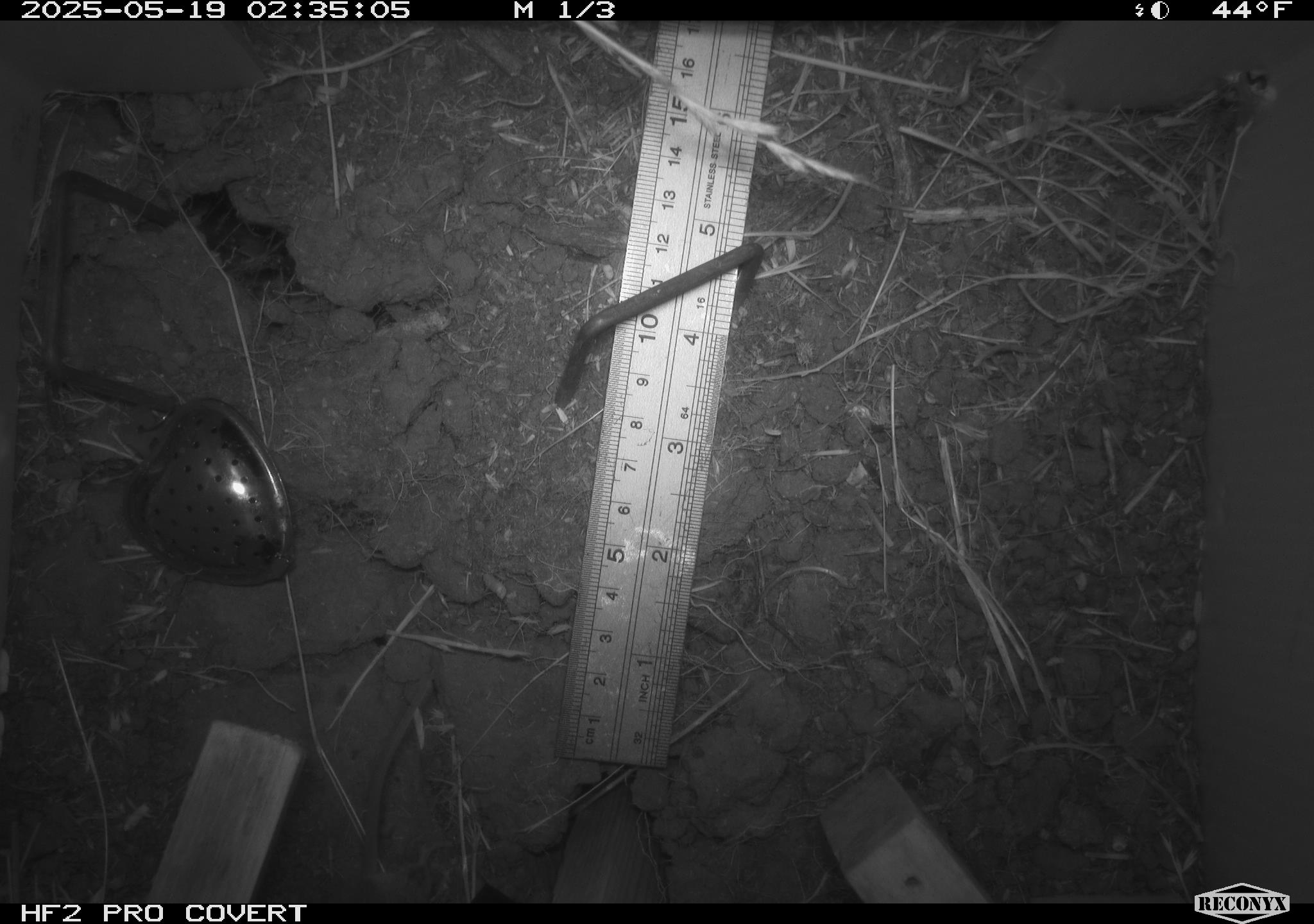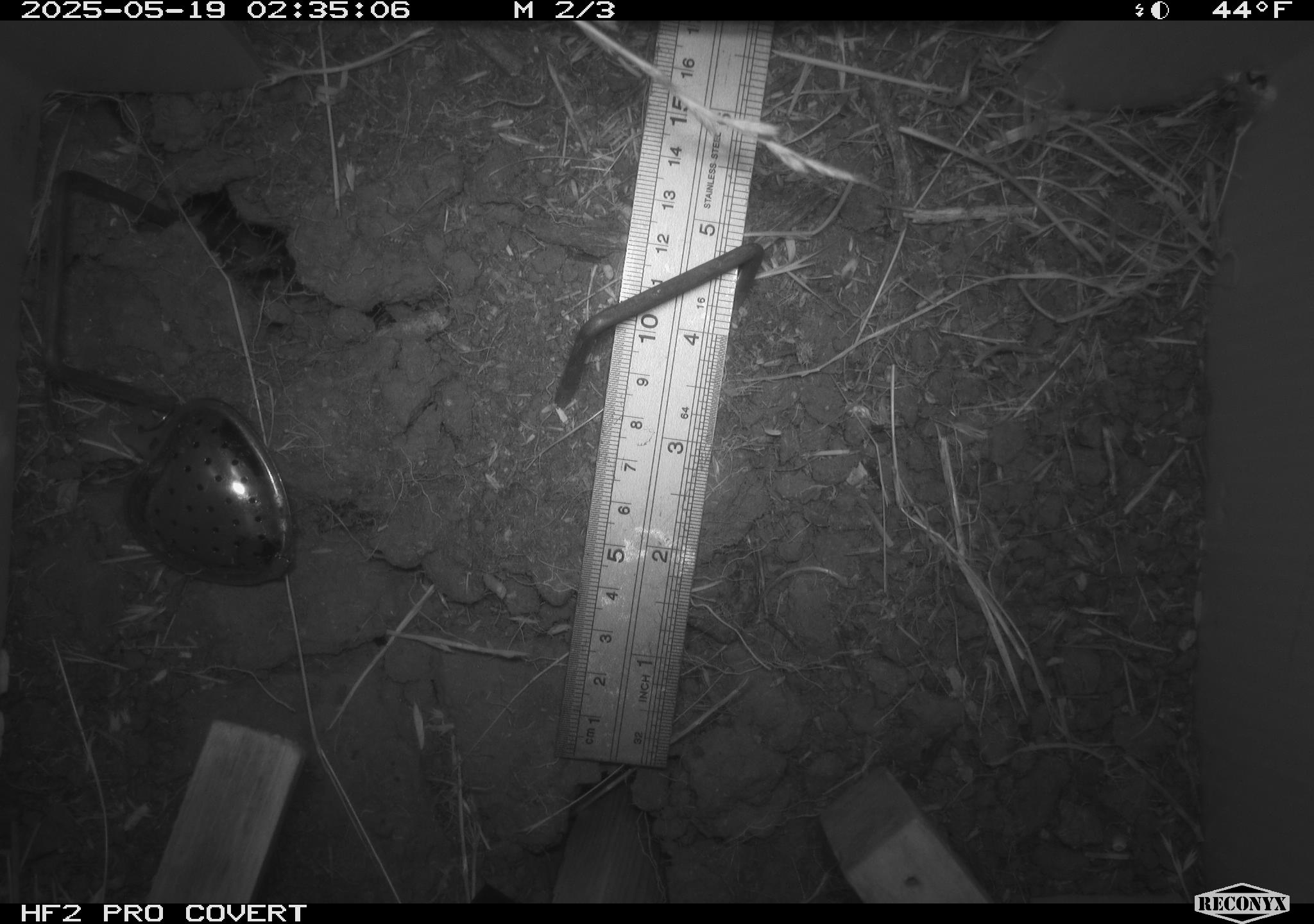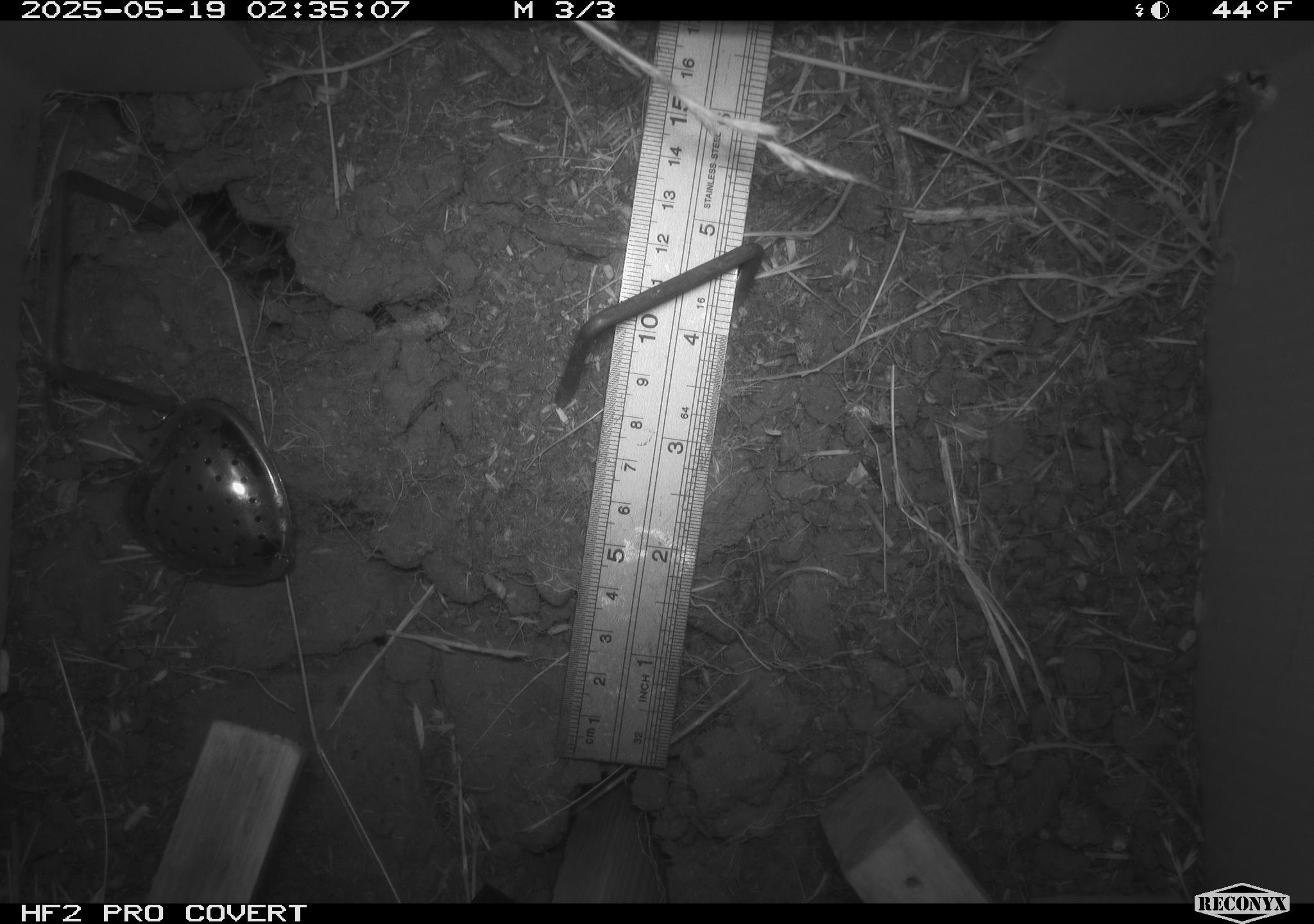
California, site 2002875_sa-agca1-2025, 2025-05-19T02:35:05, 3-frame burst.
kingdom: Animalia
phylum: Chordata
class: Mammalia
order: Rodentia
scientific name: Rodentia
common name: rodent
Rodent (Rodentia).